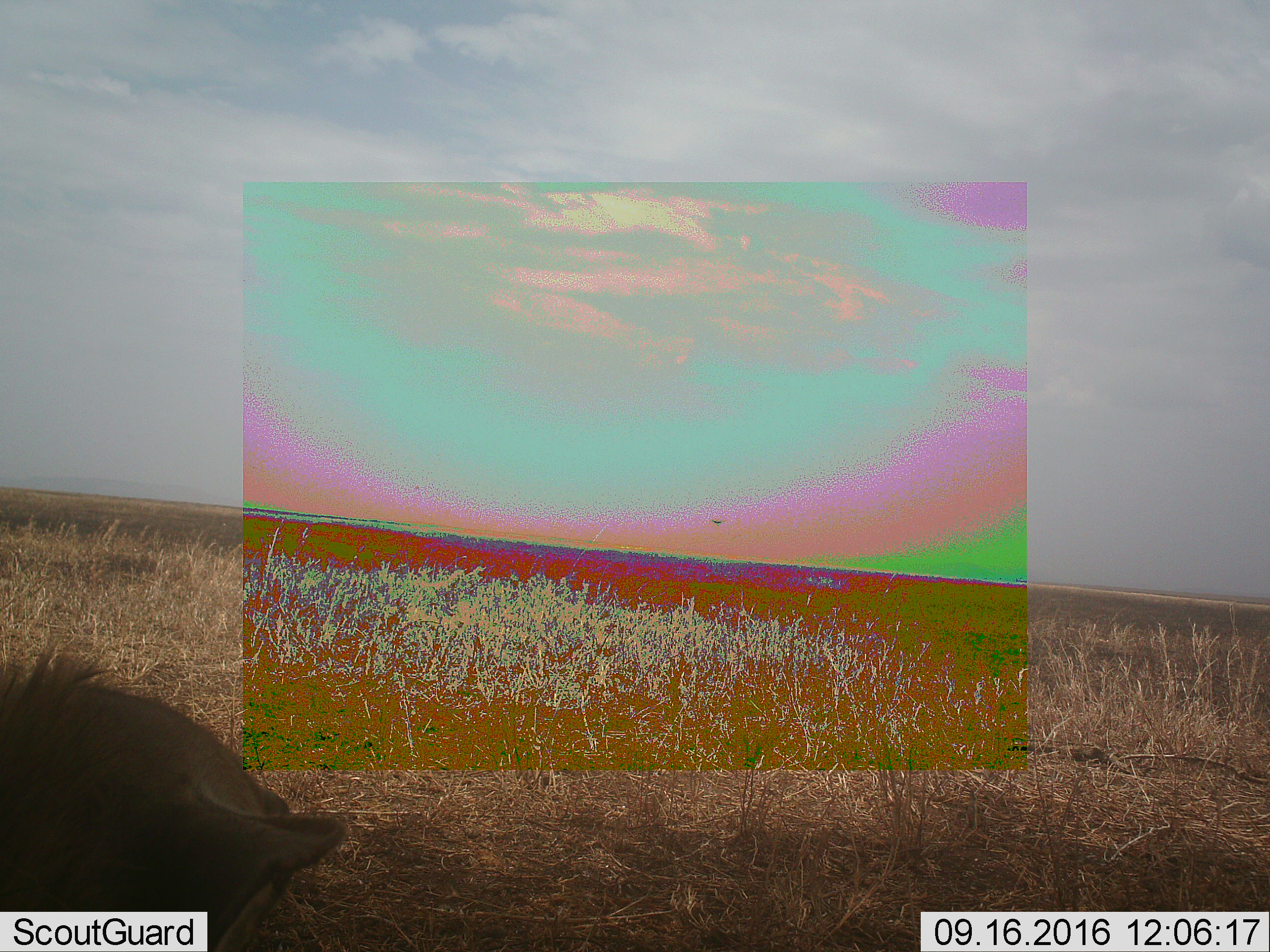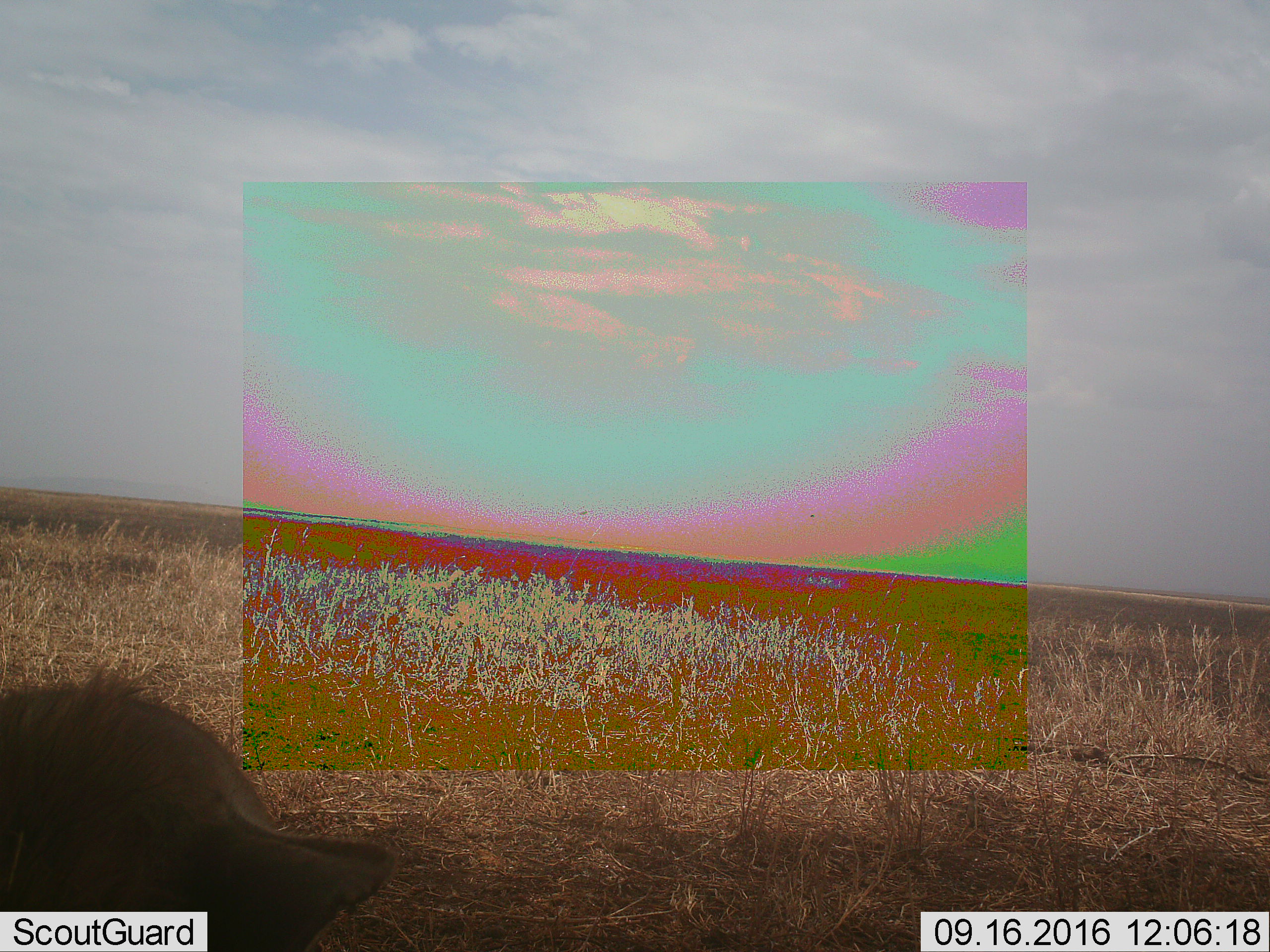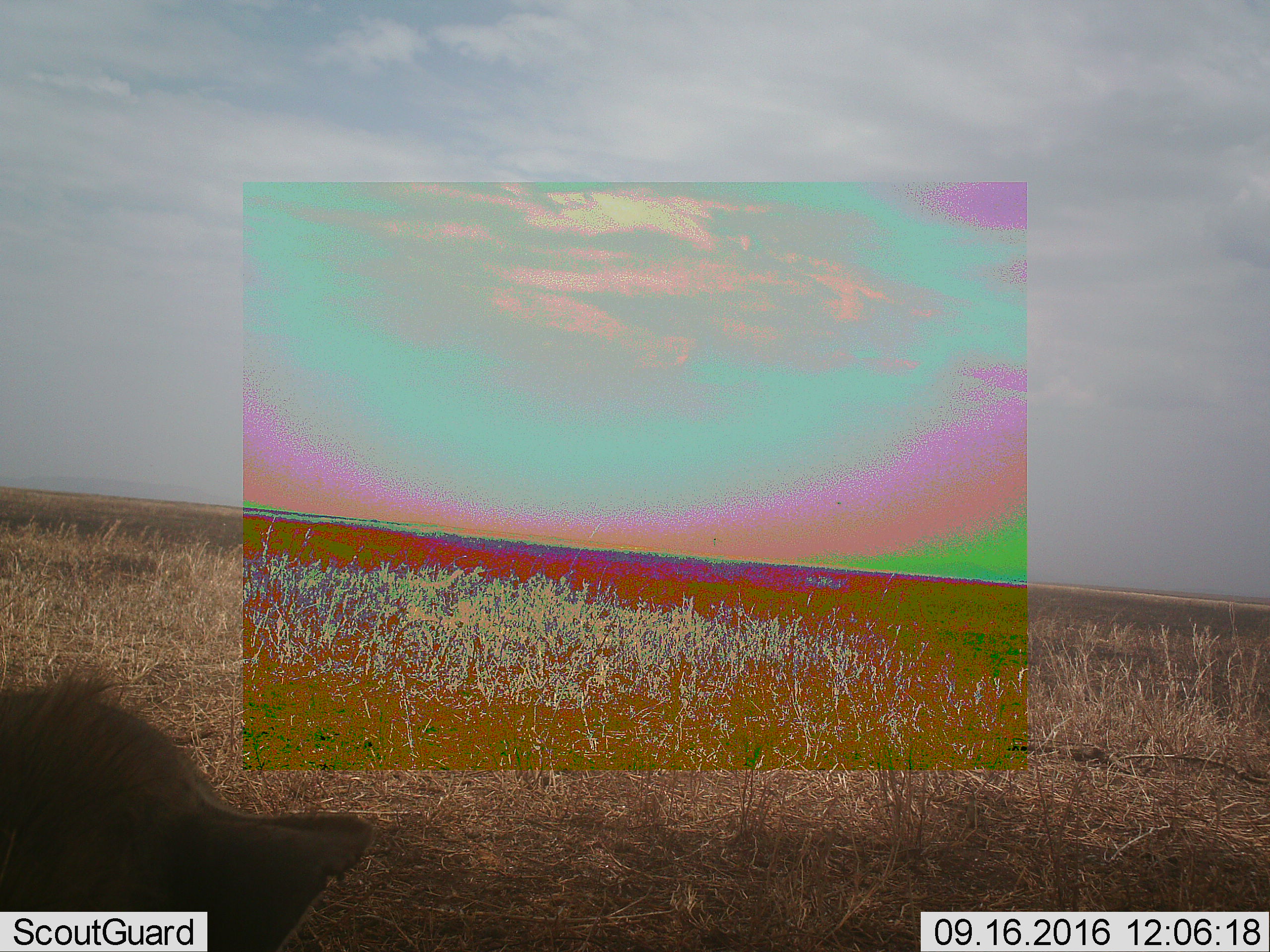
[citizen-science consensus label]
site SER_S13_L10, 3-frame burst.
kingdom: Animalia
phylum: Chordata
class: Aves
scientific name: Aves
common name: bird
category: birdother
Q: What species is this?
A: Birdother (bird) (Aves).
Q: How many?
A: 1.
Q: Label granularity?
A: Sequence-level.